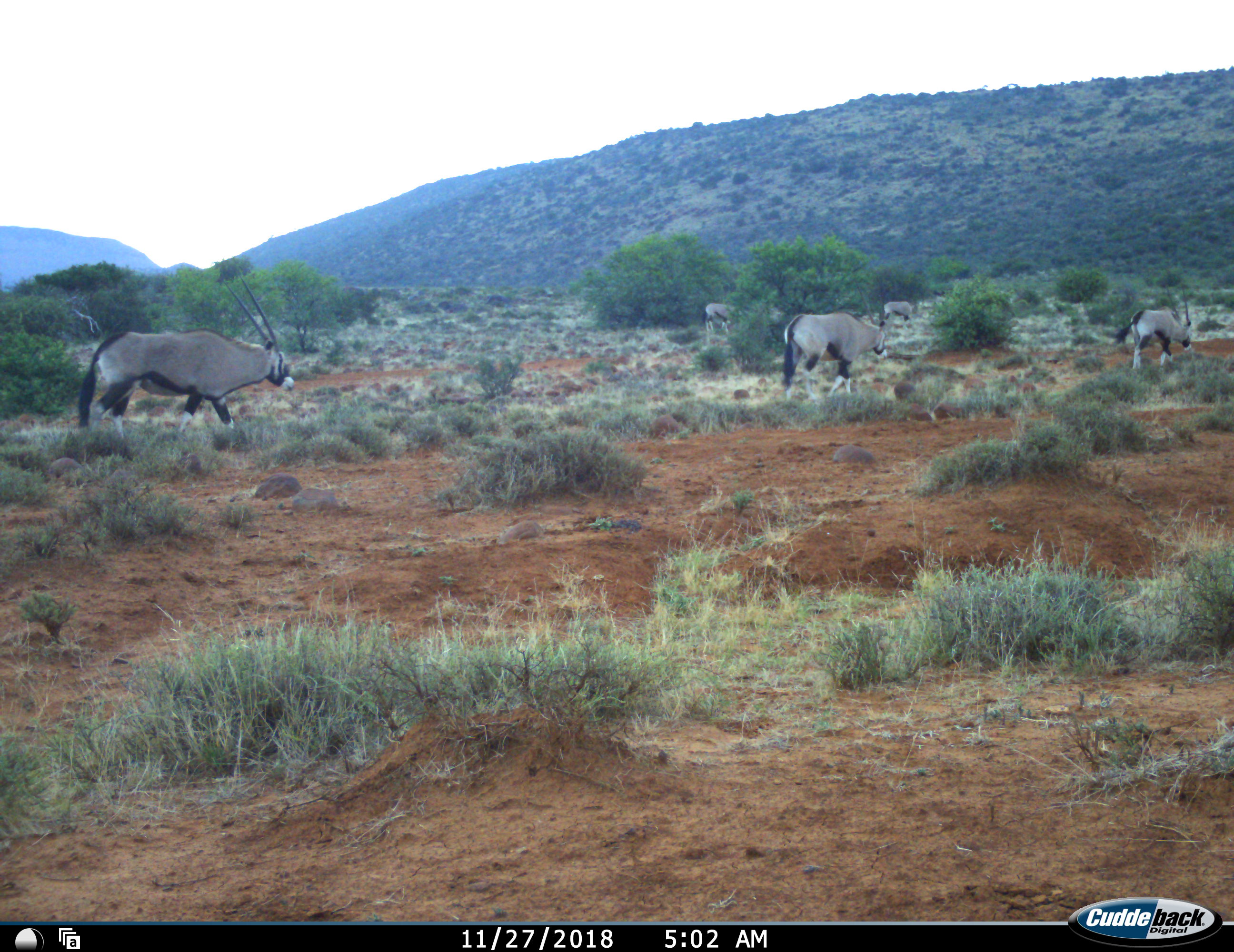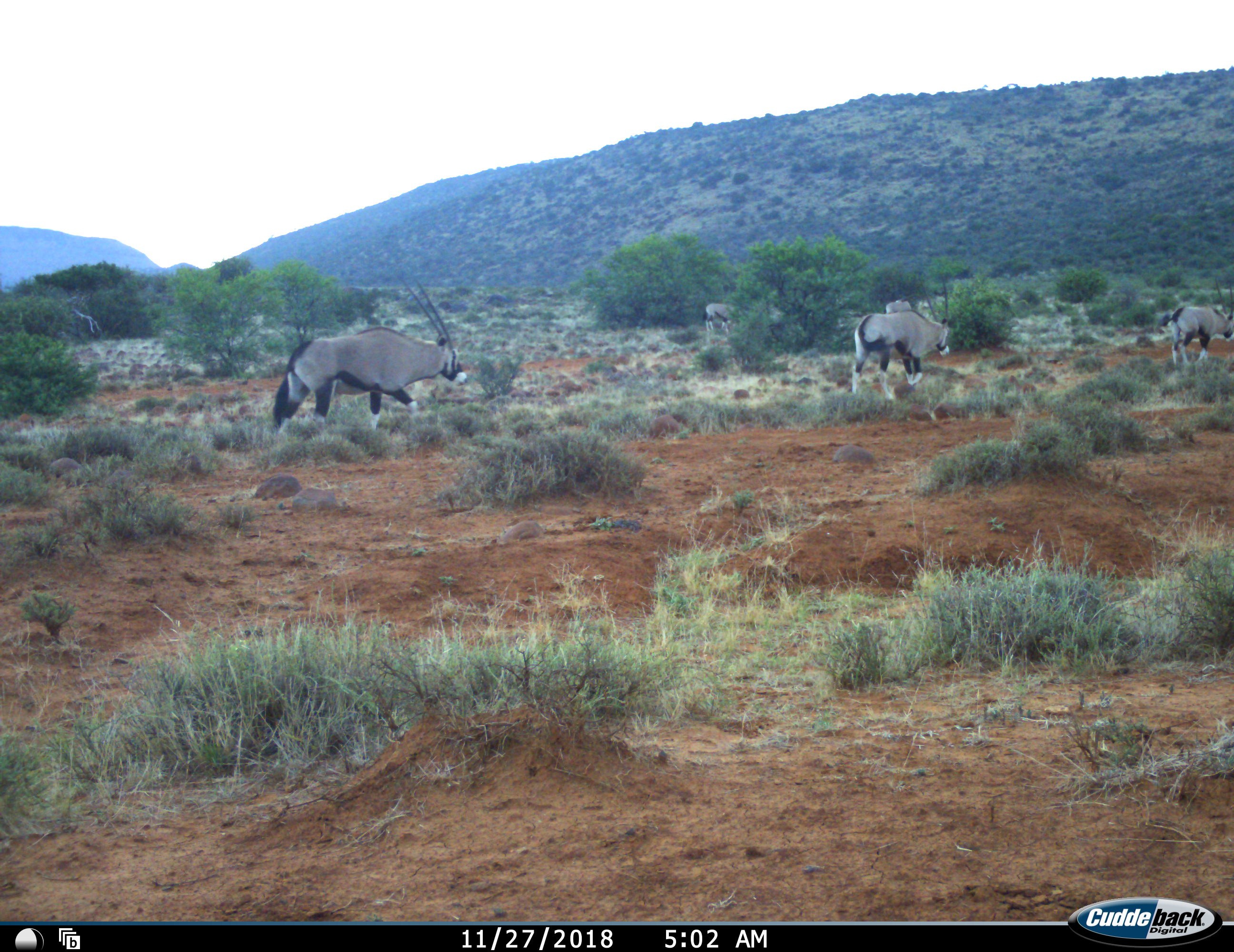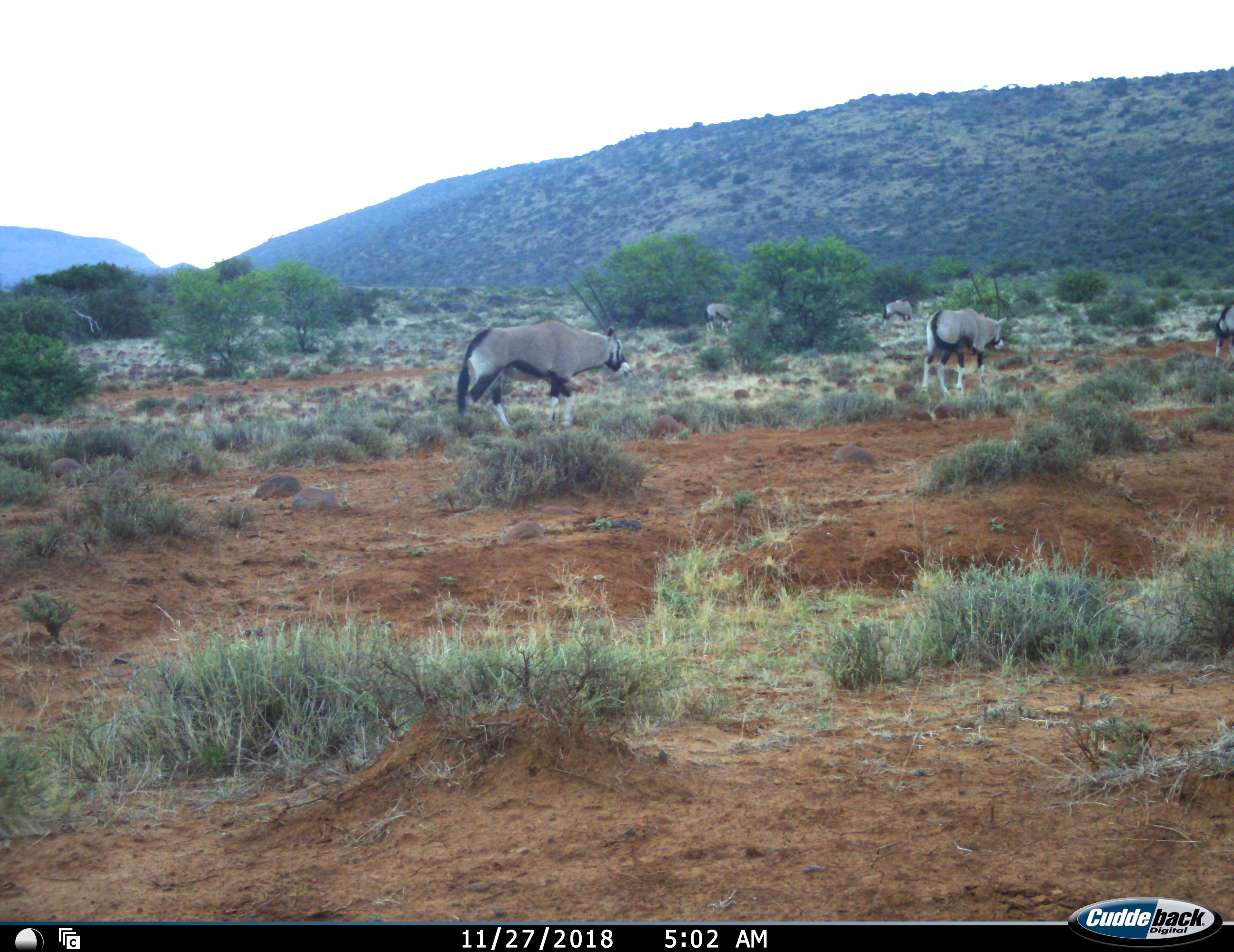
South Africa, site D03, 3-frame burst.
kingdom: Animalia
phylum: Chordata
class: Mammalia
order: Artiodactyla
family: Bovidae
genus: Oryx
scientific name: Oryx gazella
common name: gemsbok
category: gemsbokoryx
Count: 5.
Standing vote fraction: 33%.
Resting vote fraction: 0%.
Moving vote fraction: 89%.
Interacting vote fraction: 0%.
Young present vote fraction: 0%.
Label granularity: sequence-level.